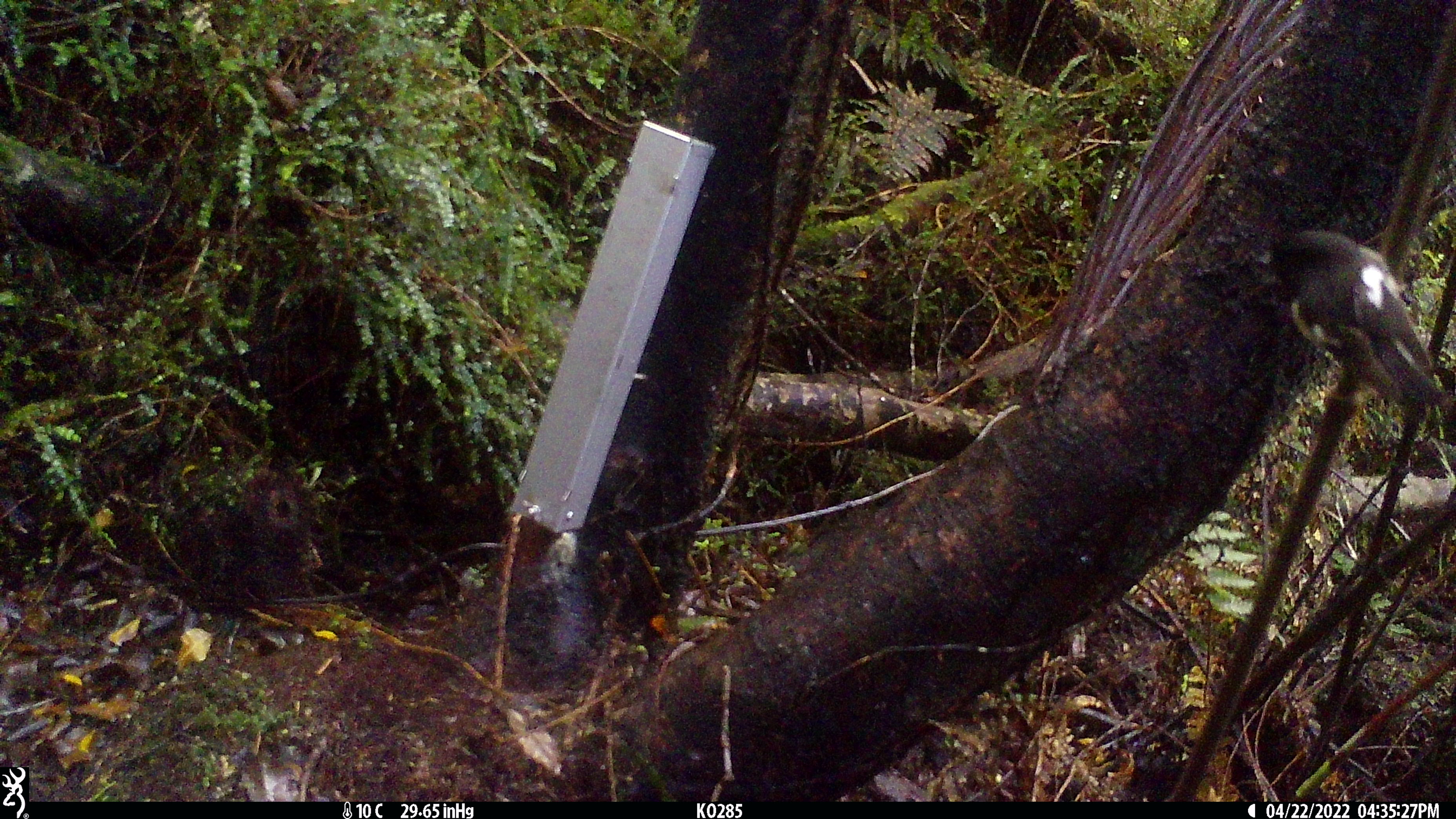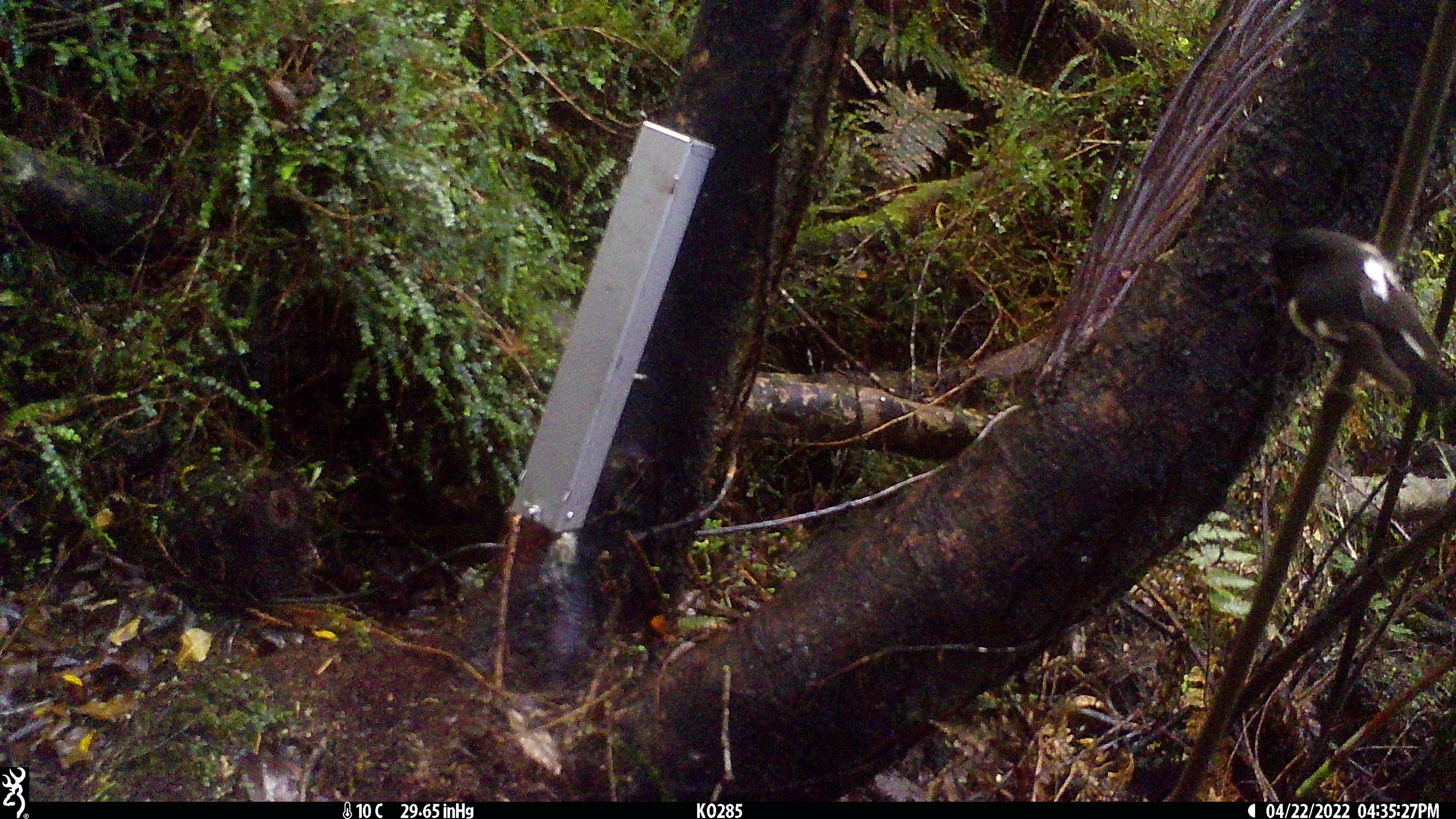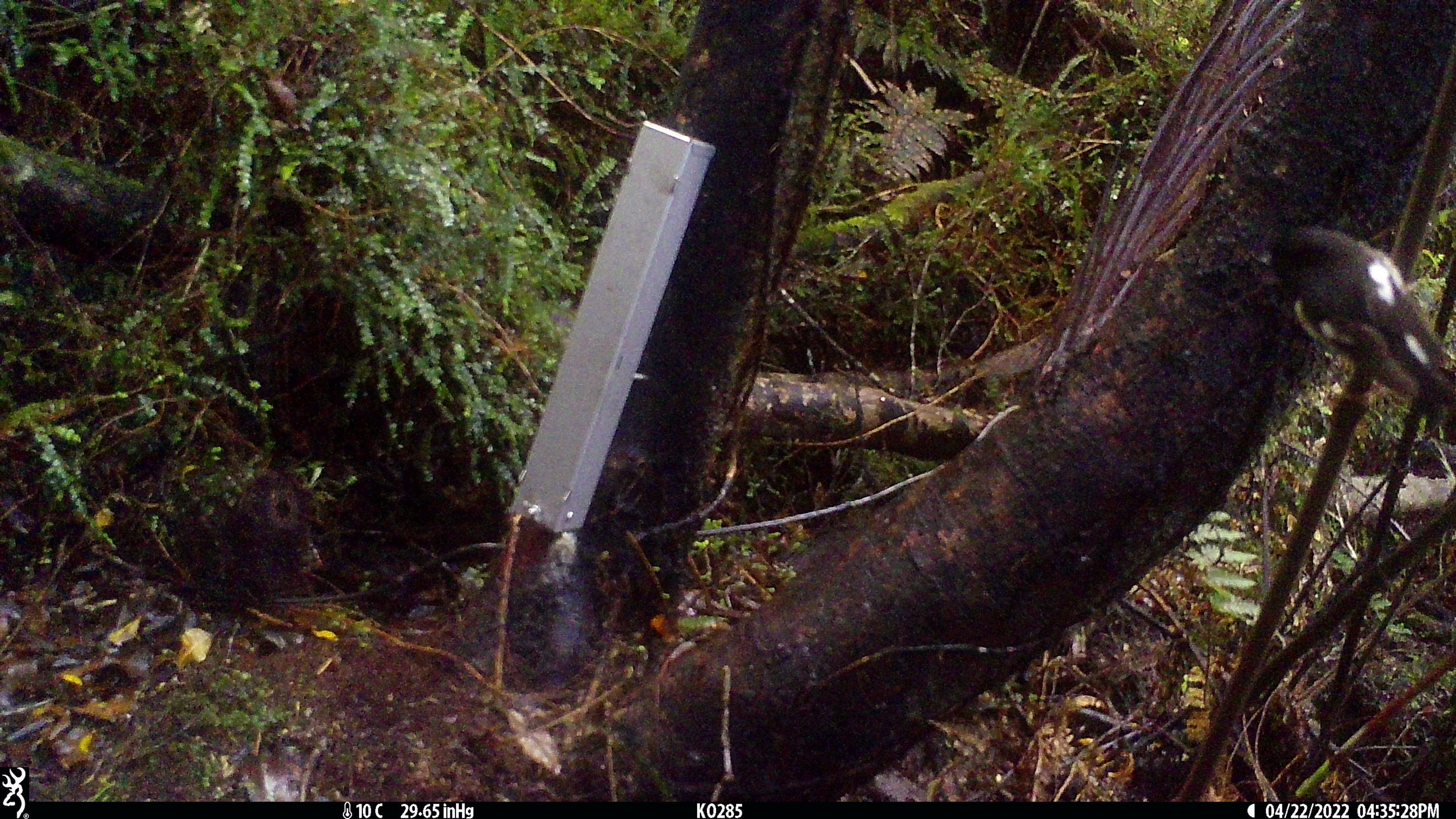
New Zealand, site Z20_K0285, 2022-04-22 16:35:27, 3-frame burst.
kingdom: Animalia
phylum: Chordata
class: Aves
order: Passeriformes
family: Petroicidae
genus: Petroica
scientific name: Petroica macrocephala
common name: tomtit